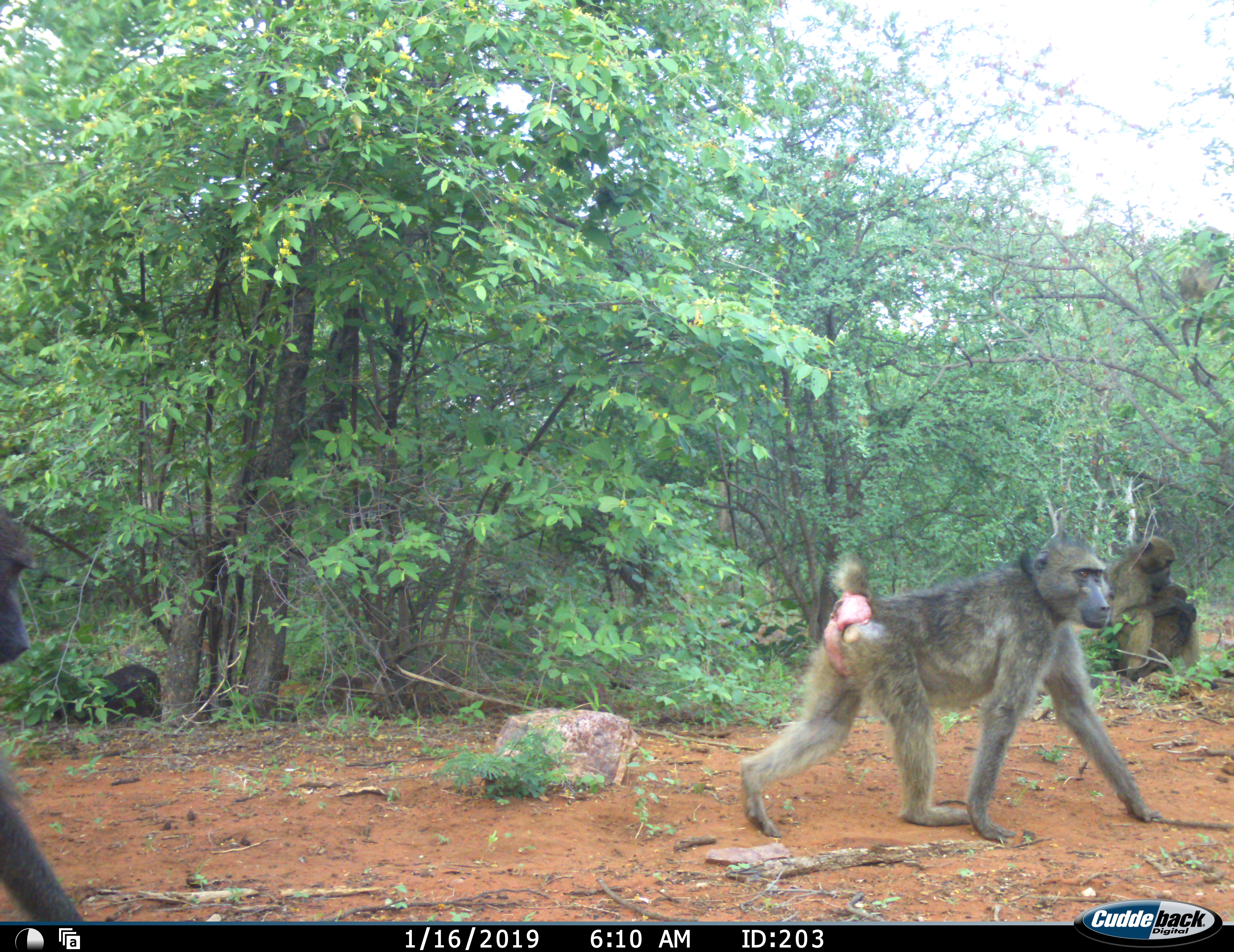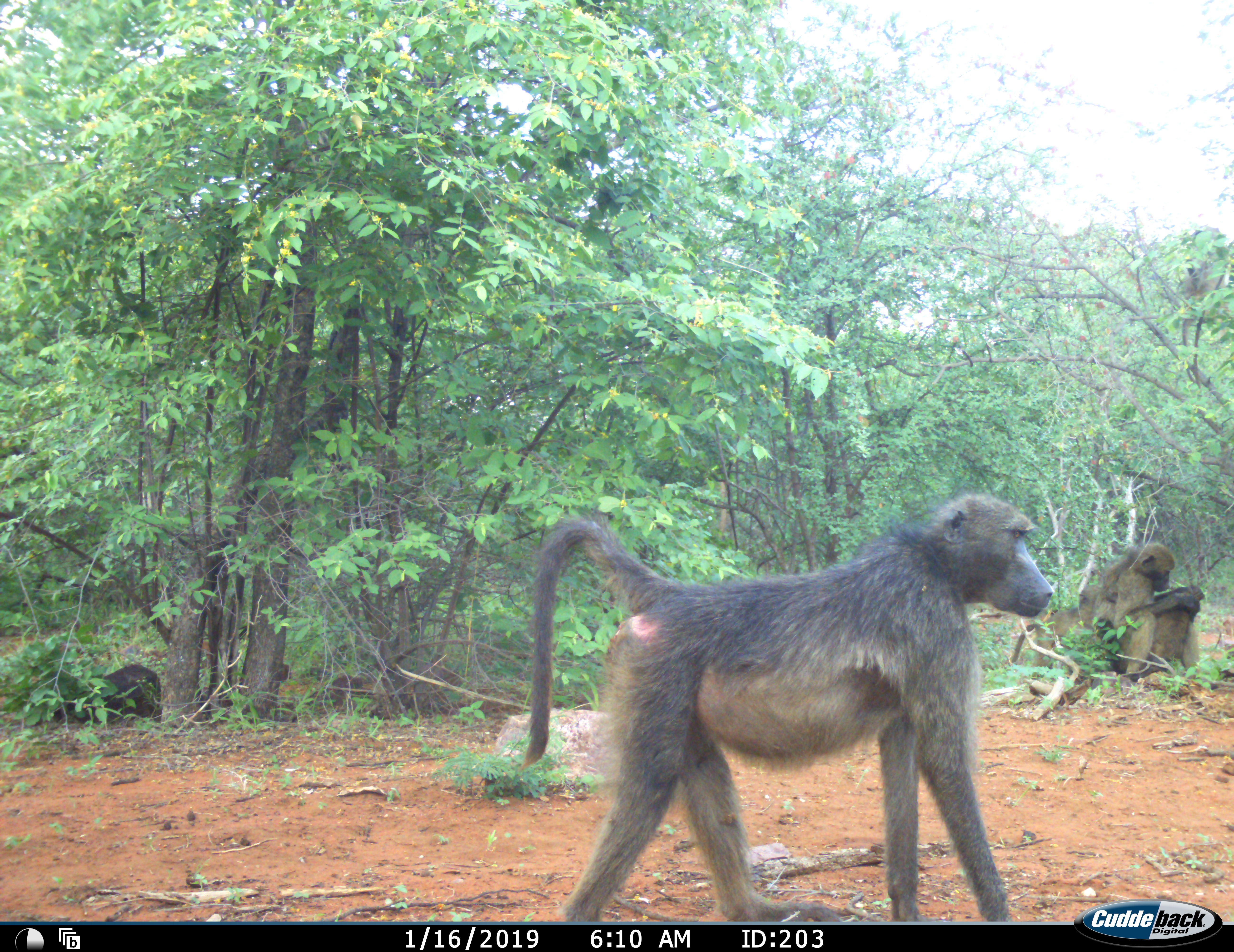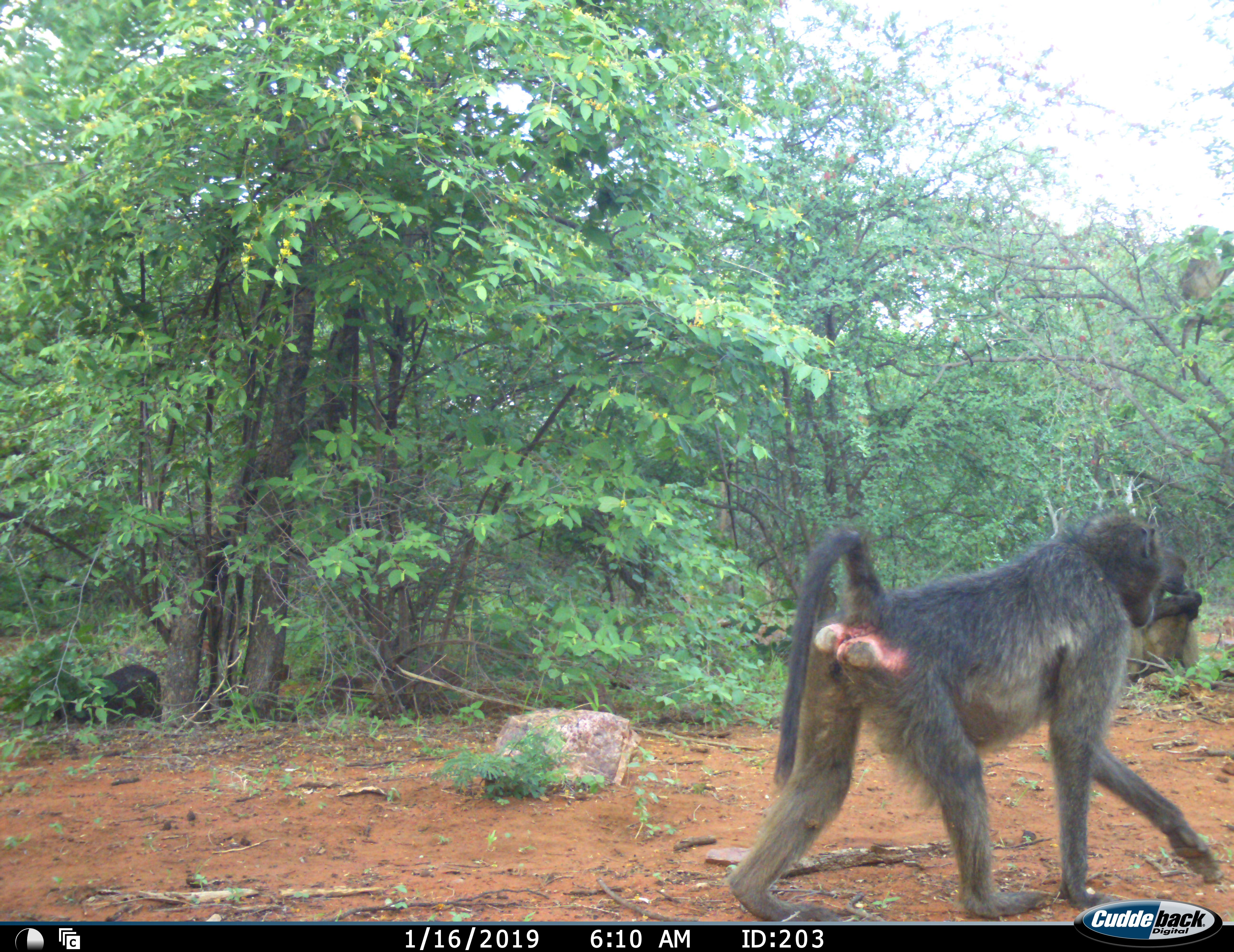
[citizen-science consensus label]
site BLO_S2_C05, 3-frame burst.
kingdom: Animalia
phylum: Chordata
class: Mammalia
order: Primates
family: Cercopithecidae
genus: Papio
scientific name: Papio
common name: baboon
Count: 4.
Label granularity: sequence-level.